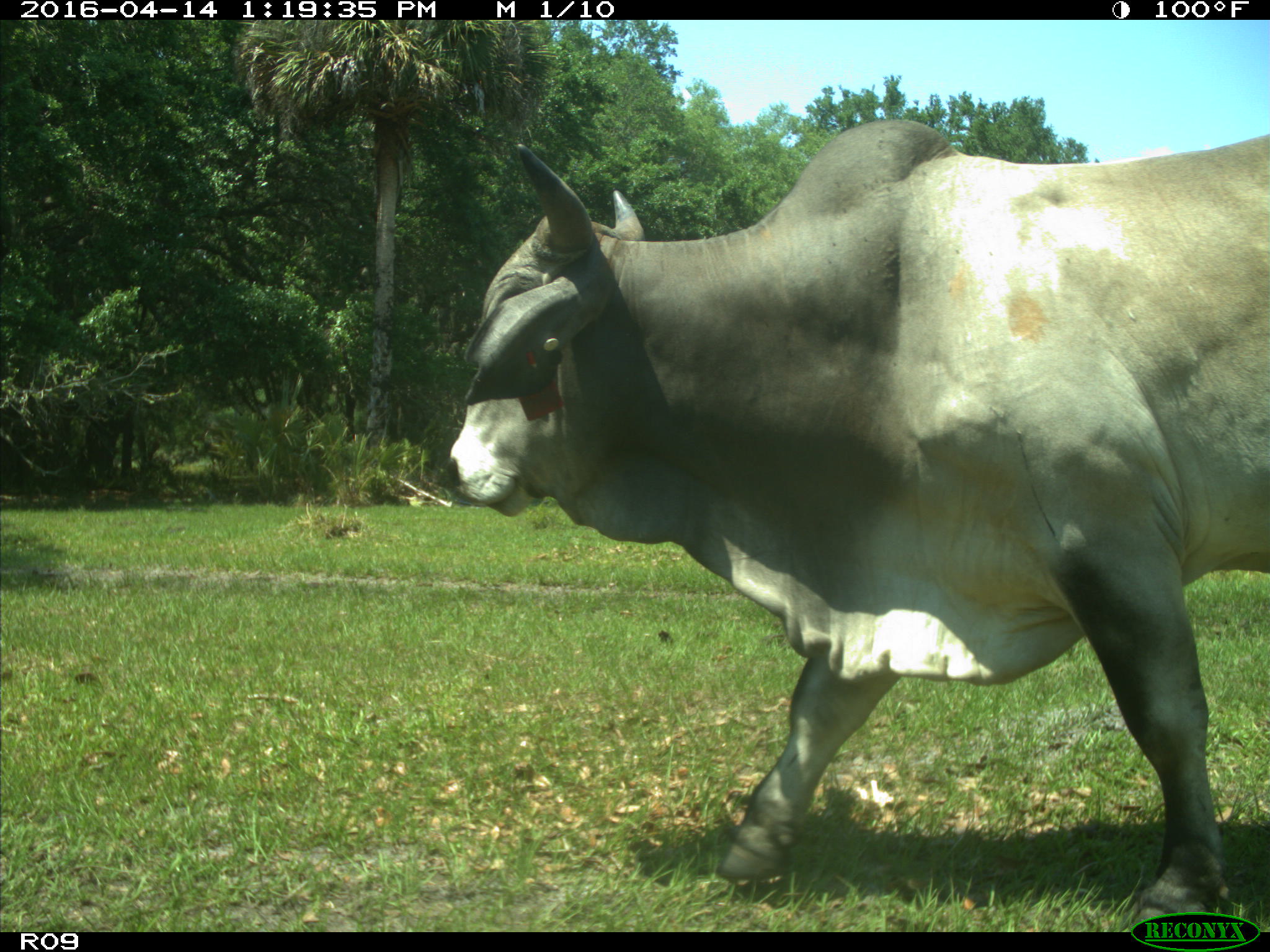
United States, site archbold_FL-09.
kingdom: Animalia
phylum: Chordata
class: Mammalia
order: Artiodactyla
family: Bovidae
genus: Bos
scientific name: Bos taurus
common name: domestic cow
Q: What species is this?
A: Bos taurus (domestic cow).